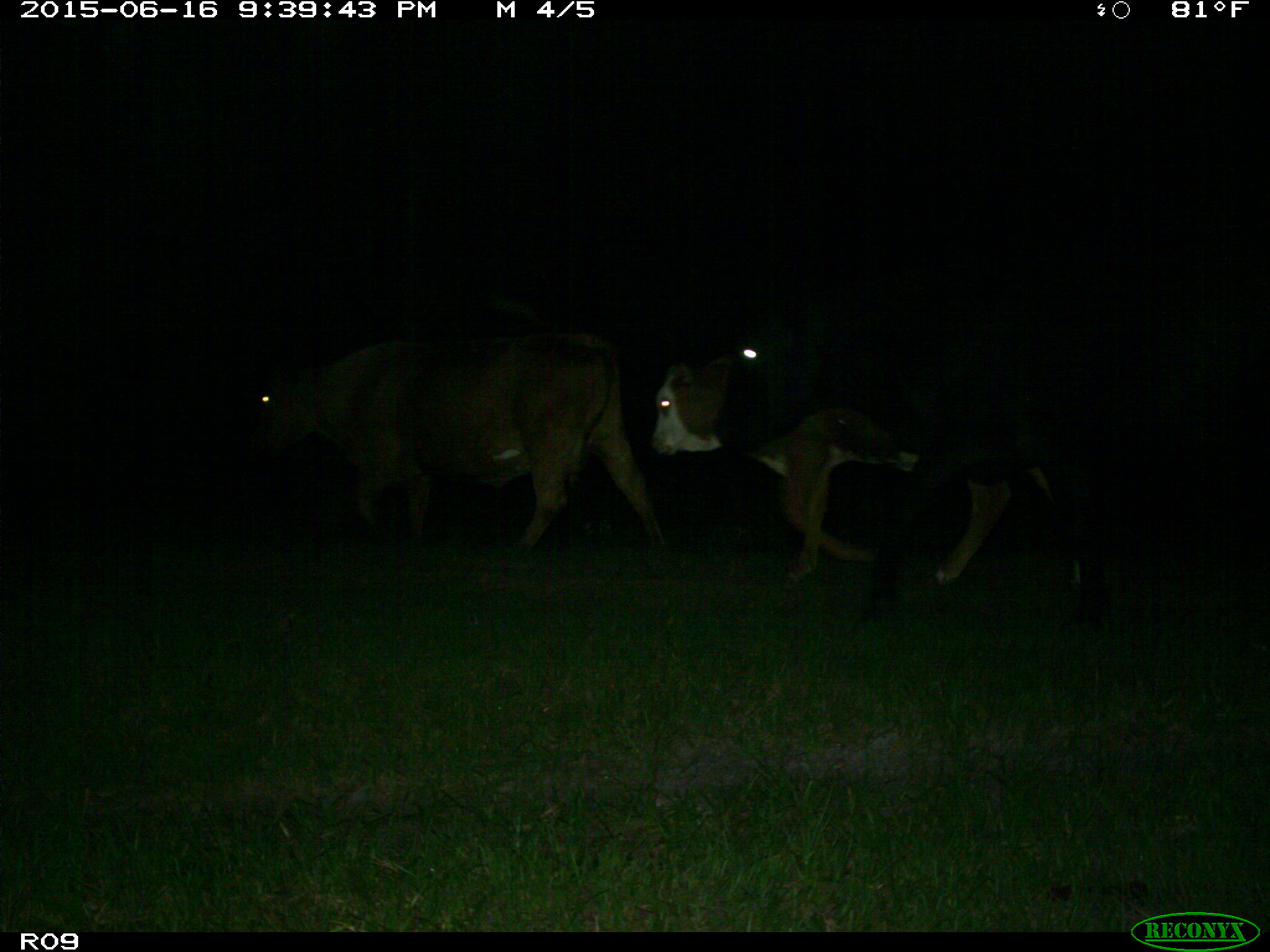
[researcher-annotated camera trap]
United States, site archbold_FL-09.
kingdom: Animalia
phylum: Chordata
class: Mammalia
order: Artiodactyla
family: Bovidae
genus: Bos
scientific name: Bos taurus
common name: domestic cow